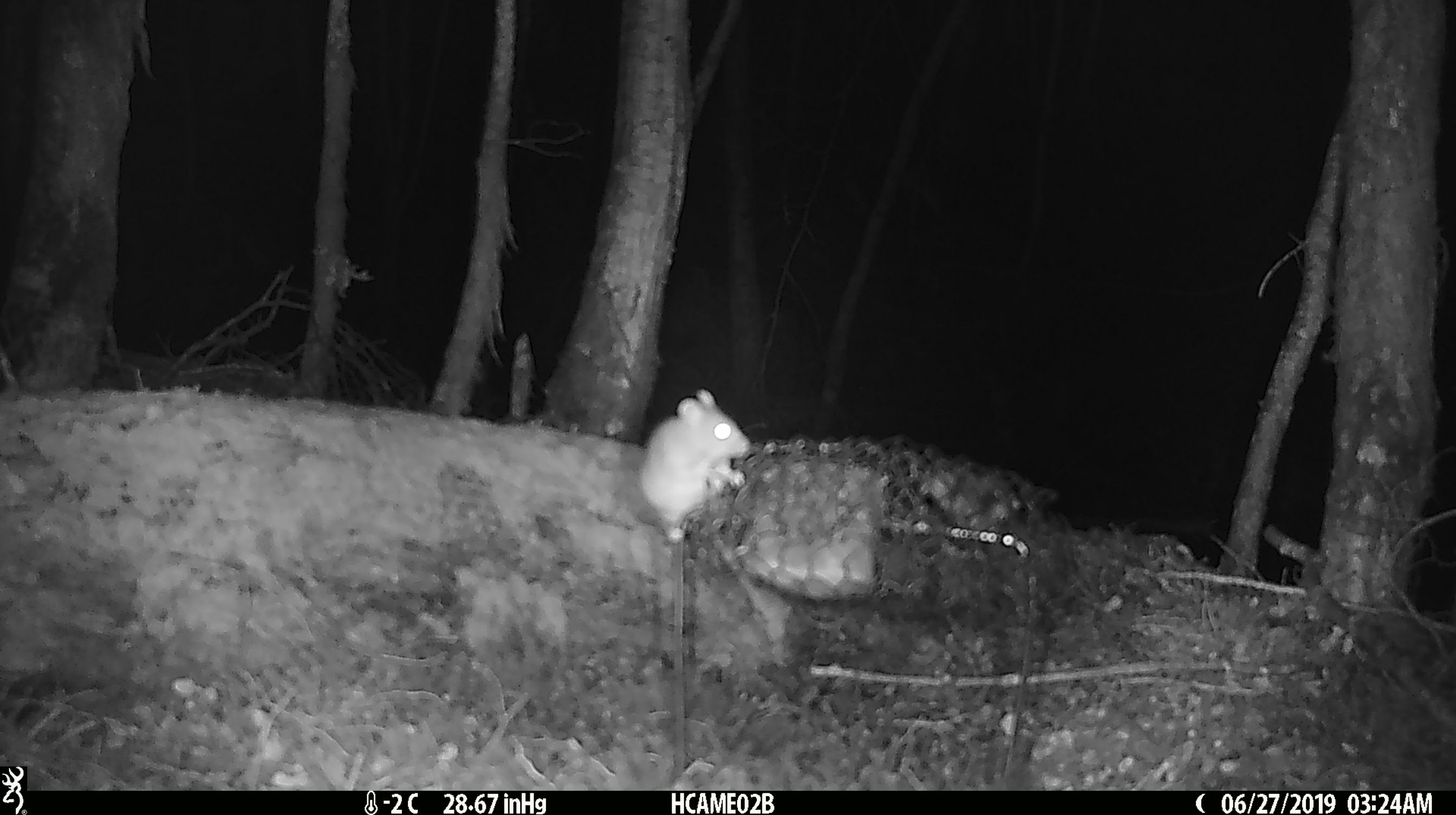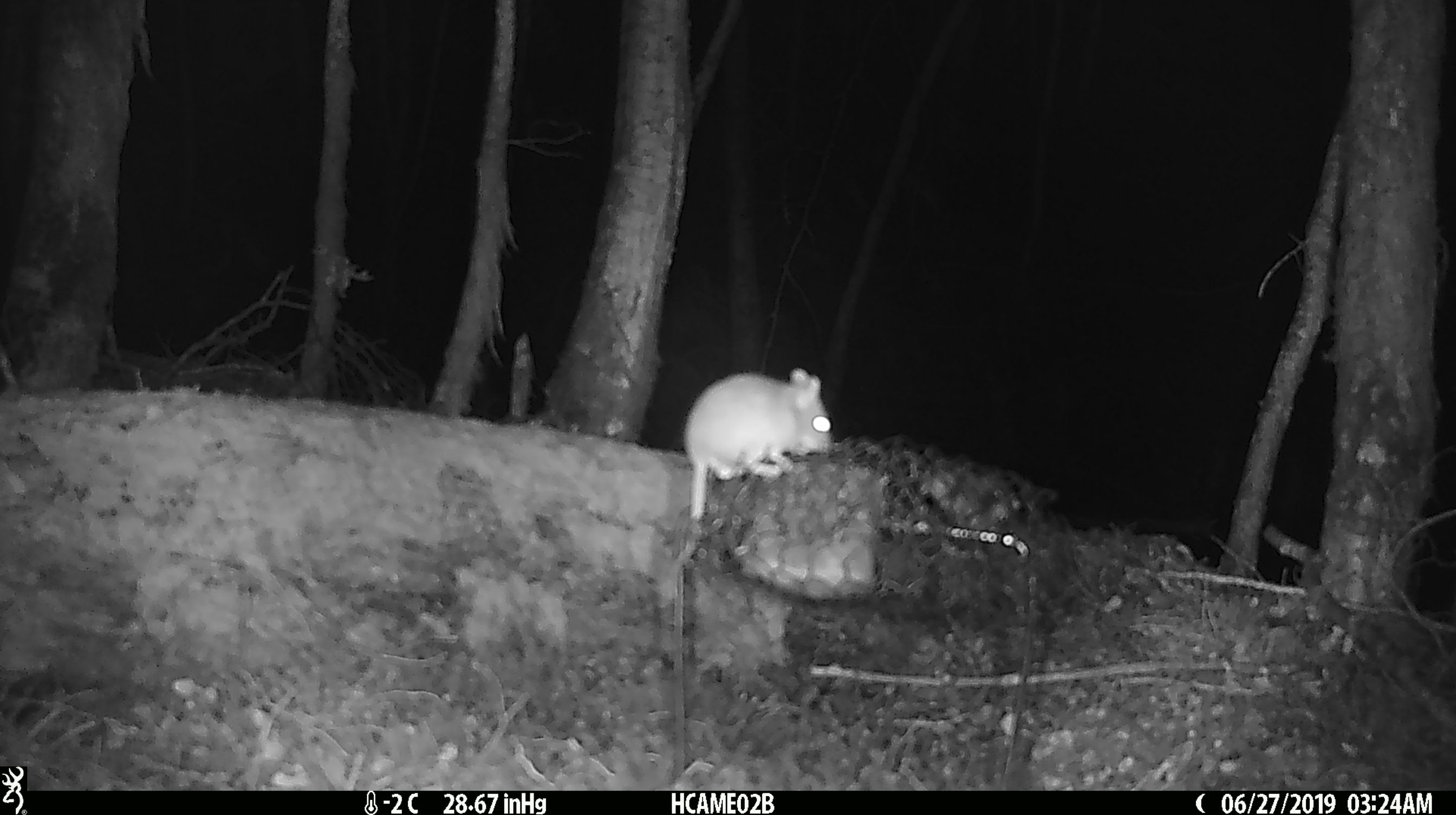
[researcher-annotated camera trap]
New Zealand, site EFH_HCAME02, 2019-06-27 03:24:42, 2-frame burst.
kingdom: Animalia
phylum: Chordata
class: Mammalia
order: Rodentia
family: Muridae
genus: Mus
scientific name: Mus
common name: mouse